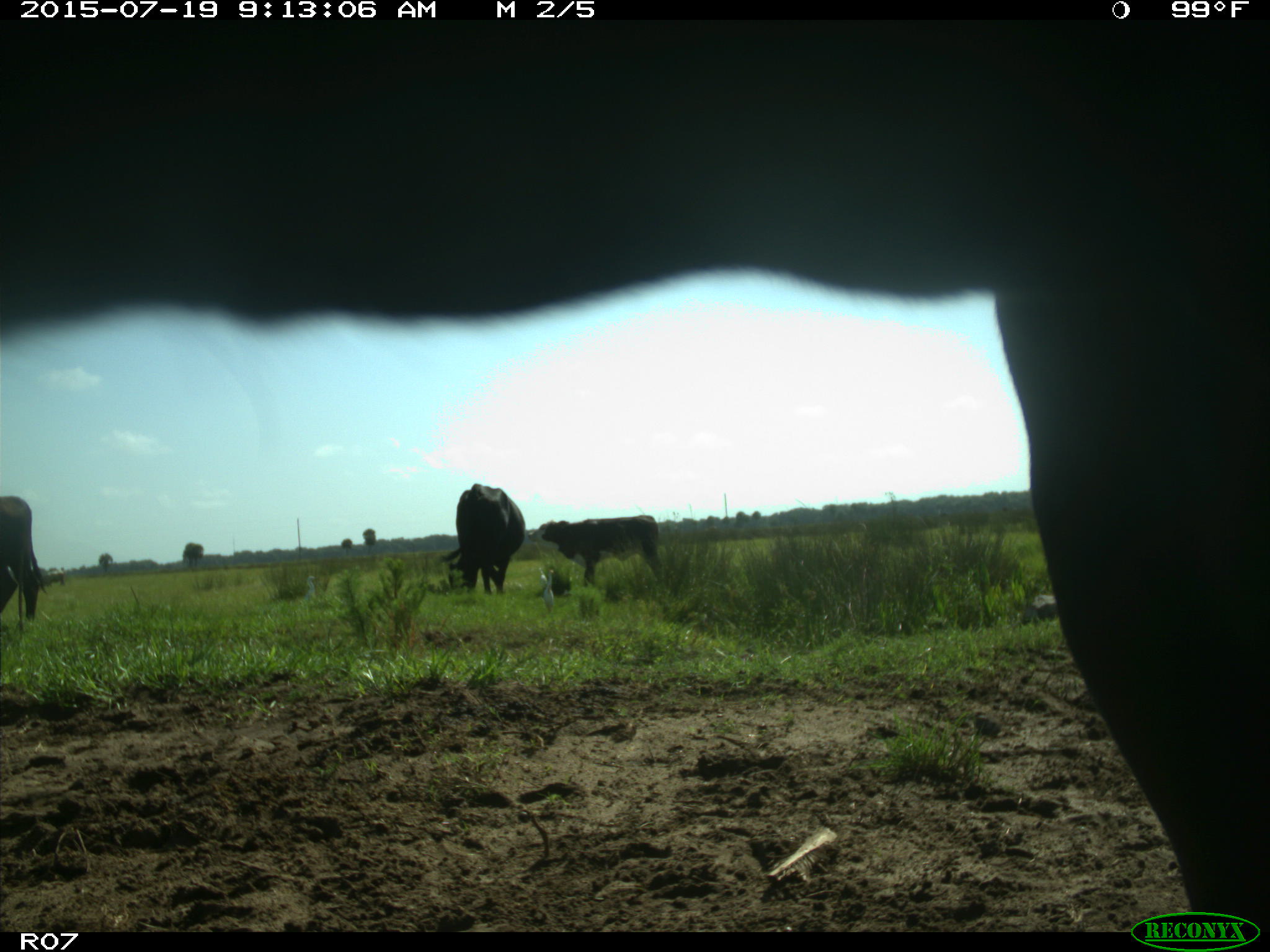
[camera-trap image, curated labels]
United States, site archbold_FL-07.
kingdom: Animalia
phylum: Chordata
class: Mammalia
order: Artiodactyla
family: Bovidae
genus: Bos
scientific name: Bos taurus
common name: domestic cow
Bos taurus (domestic cow).